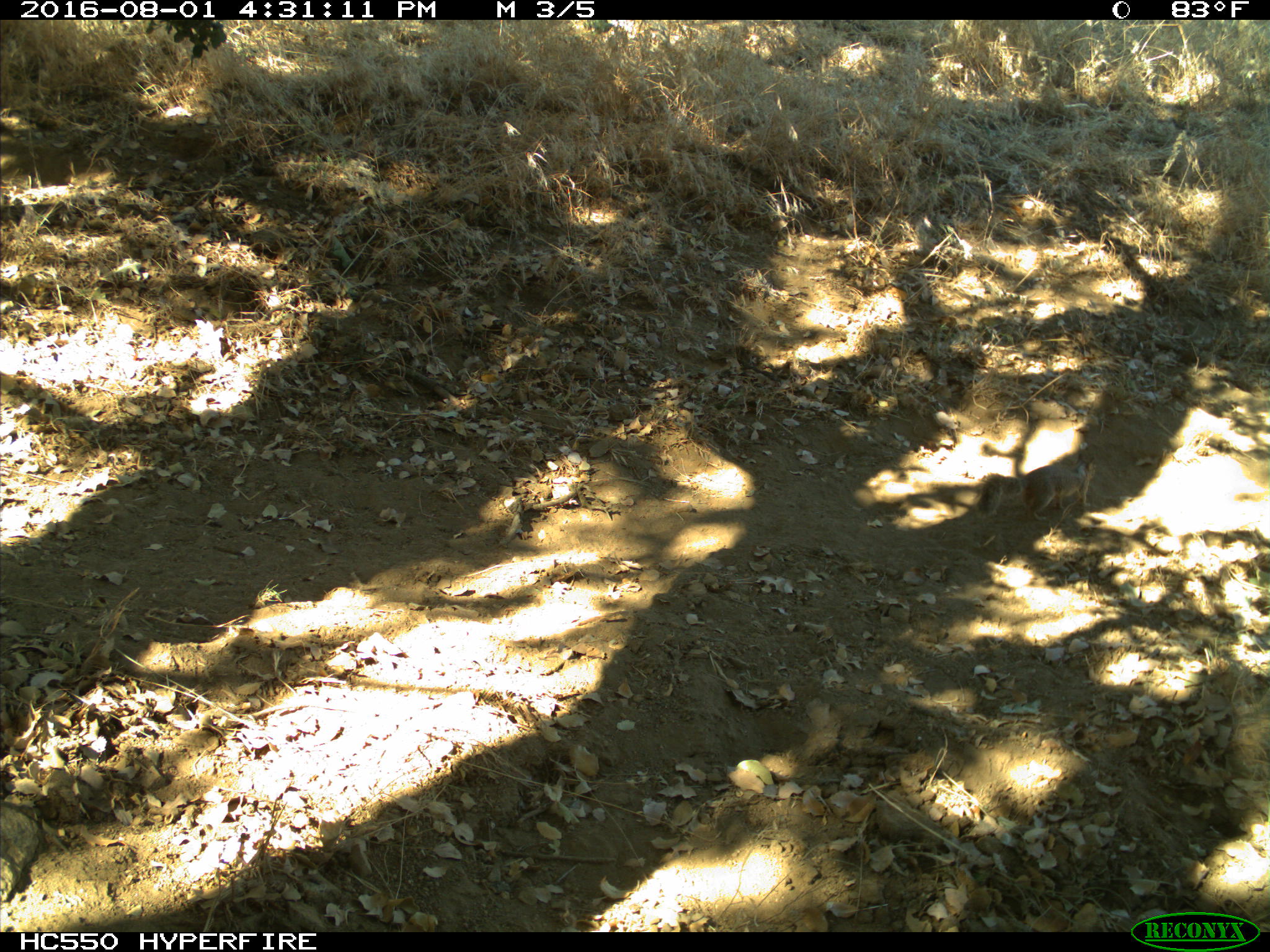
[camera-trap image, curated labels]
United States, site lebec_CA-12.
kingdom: Animalia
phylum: Chordata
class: Mammalia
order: Rodentia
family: Sciuridae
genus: Otospermophilus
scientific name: Otospermophilus beecheyi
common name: california ground squirrel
Otospermophilus beecheyi (california ground squirrel).